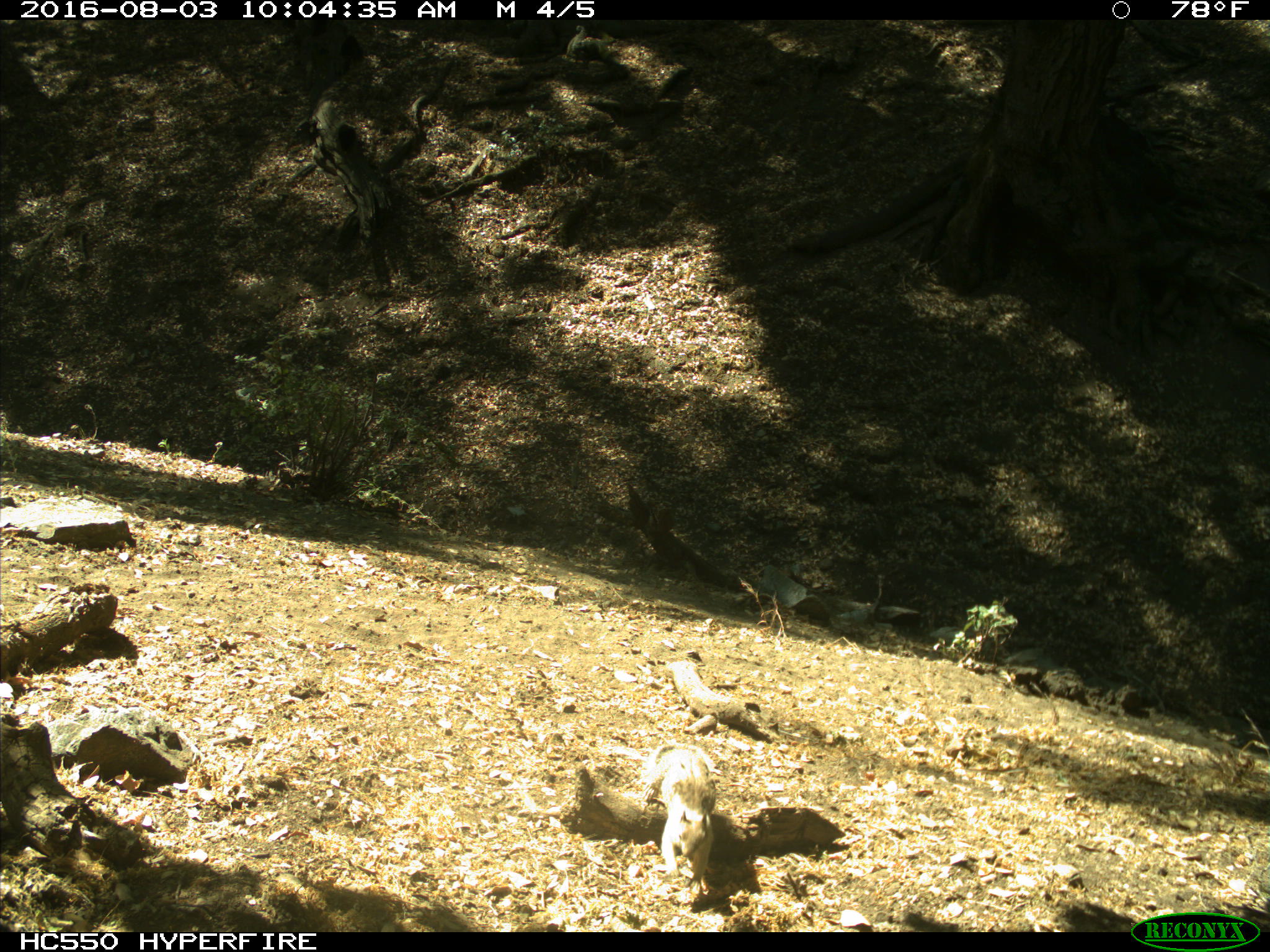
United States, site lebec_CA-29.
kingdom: Animalia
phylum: Chordata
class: Mammalia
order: Rodentia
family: Sciuridae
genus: Otospermophilus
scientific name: Otospermophilus beecheyi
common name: california ground squirrel